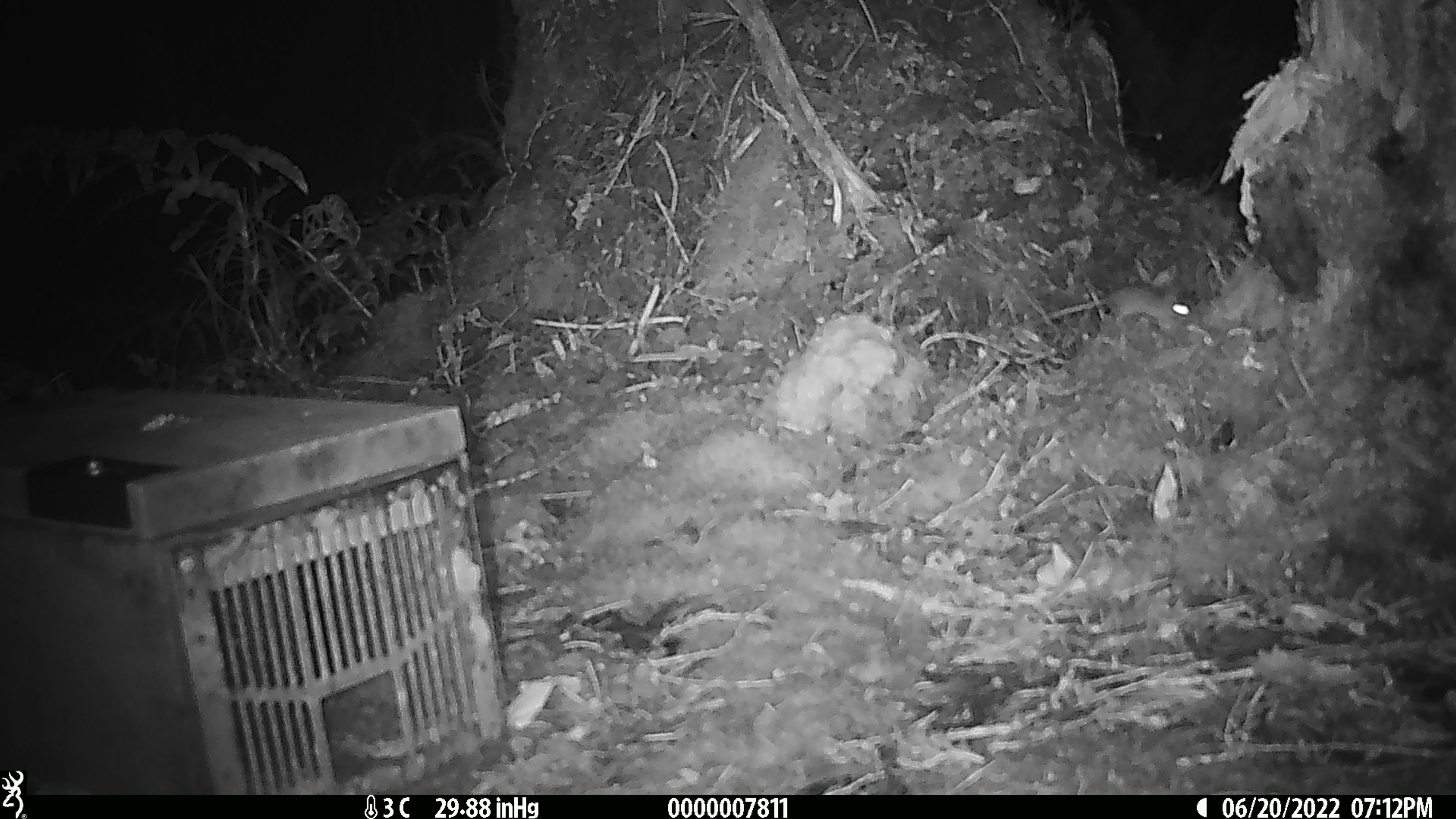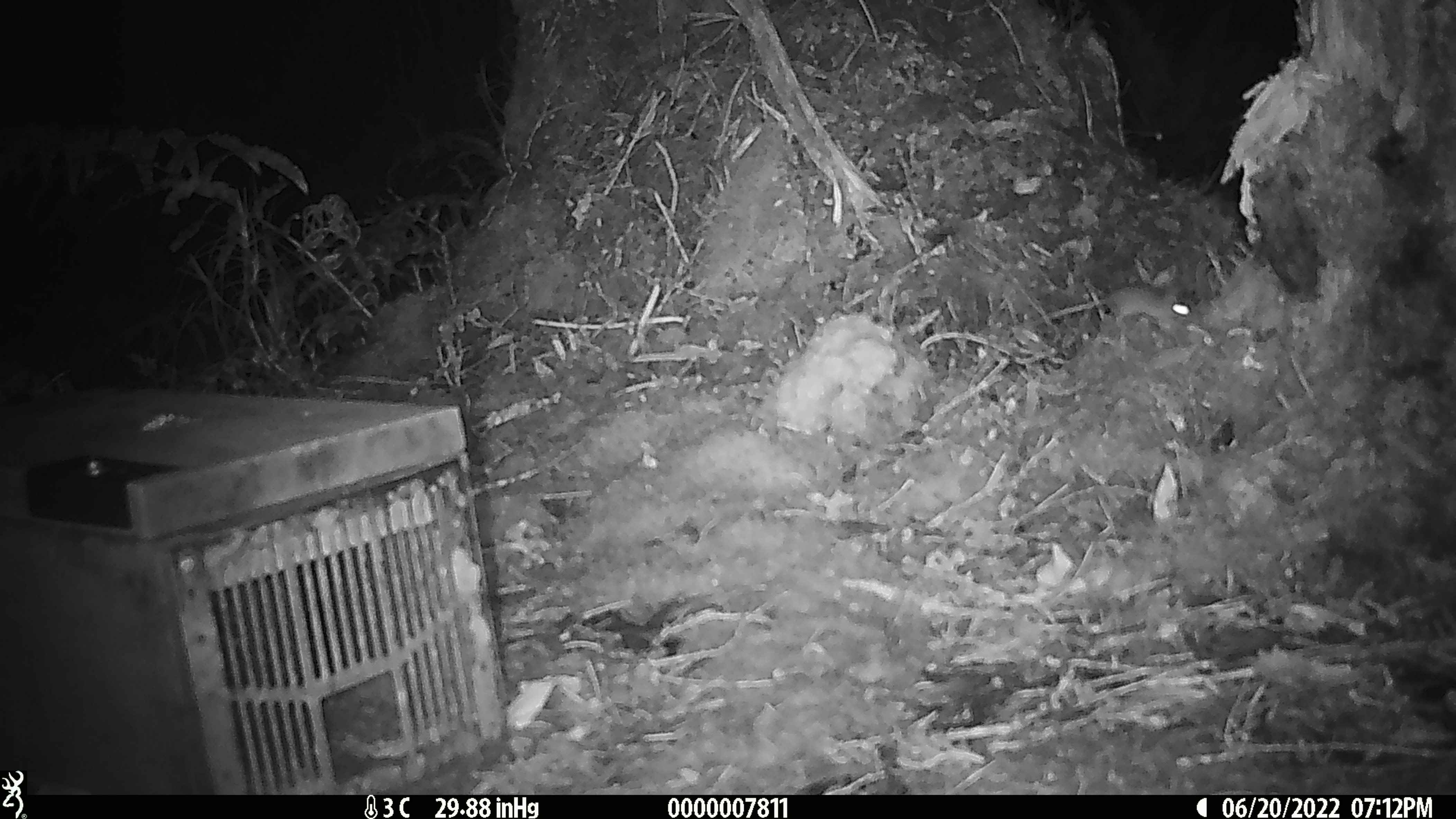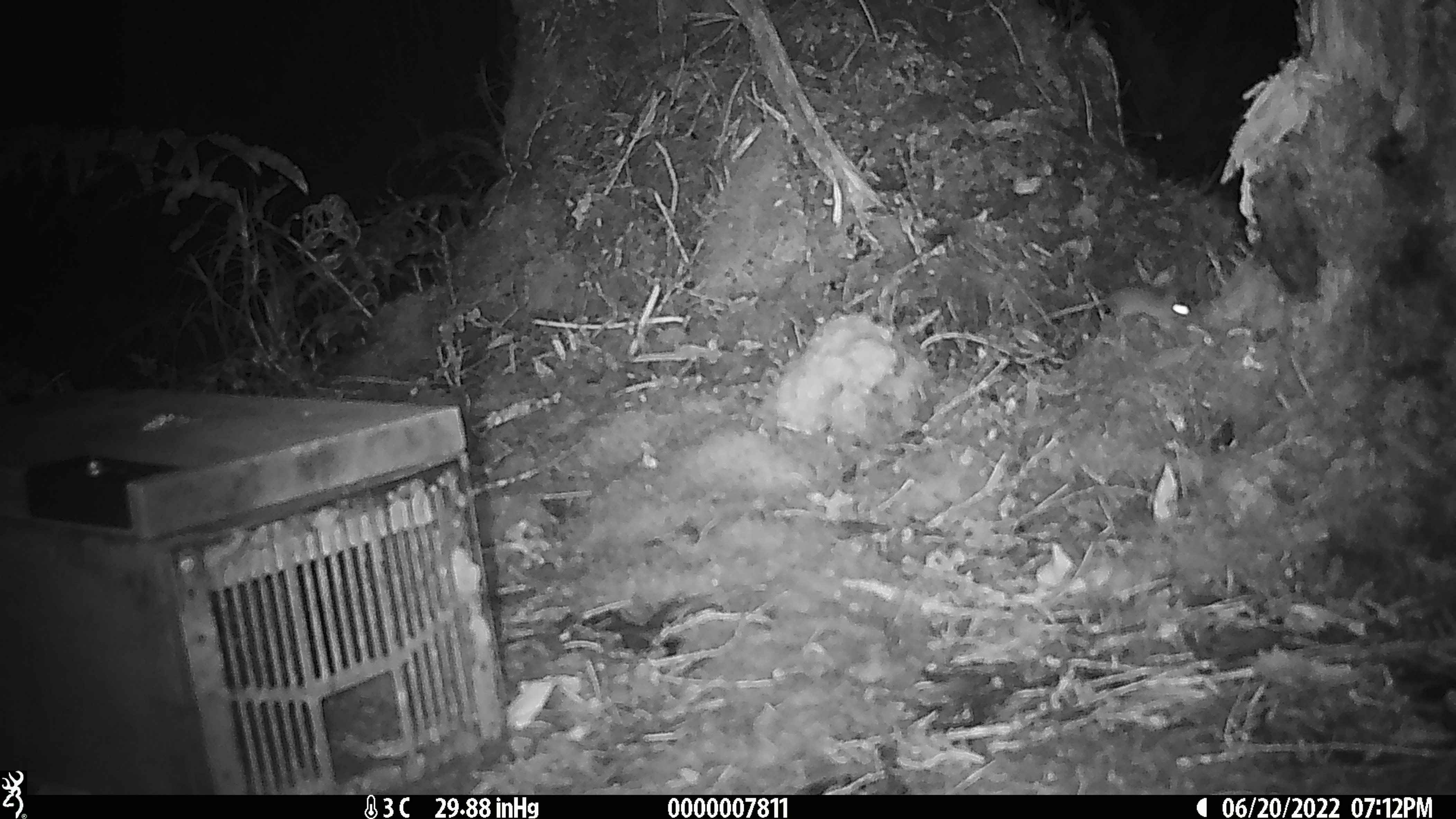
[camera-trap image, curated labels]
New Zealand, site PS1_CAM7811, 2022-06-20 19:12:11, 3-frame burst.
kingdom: Animalia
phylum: Chordata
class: Mammalia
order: Rodentia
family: Muridae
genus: Mus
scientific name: Mus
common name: mouse